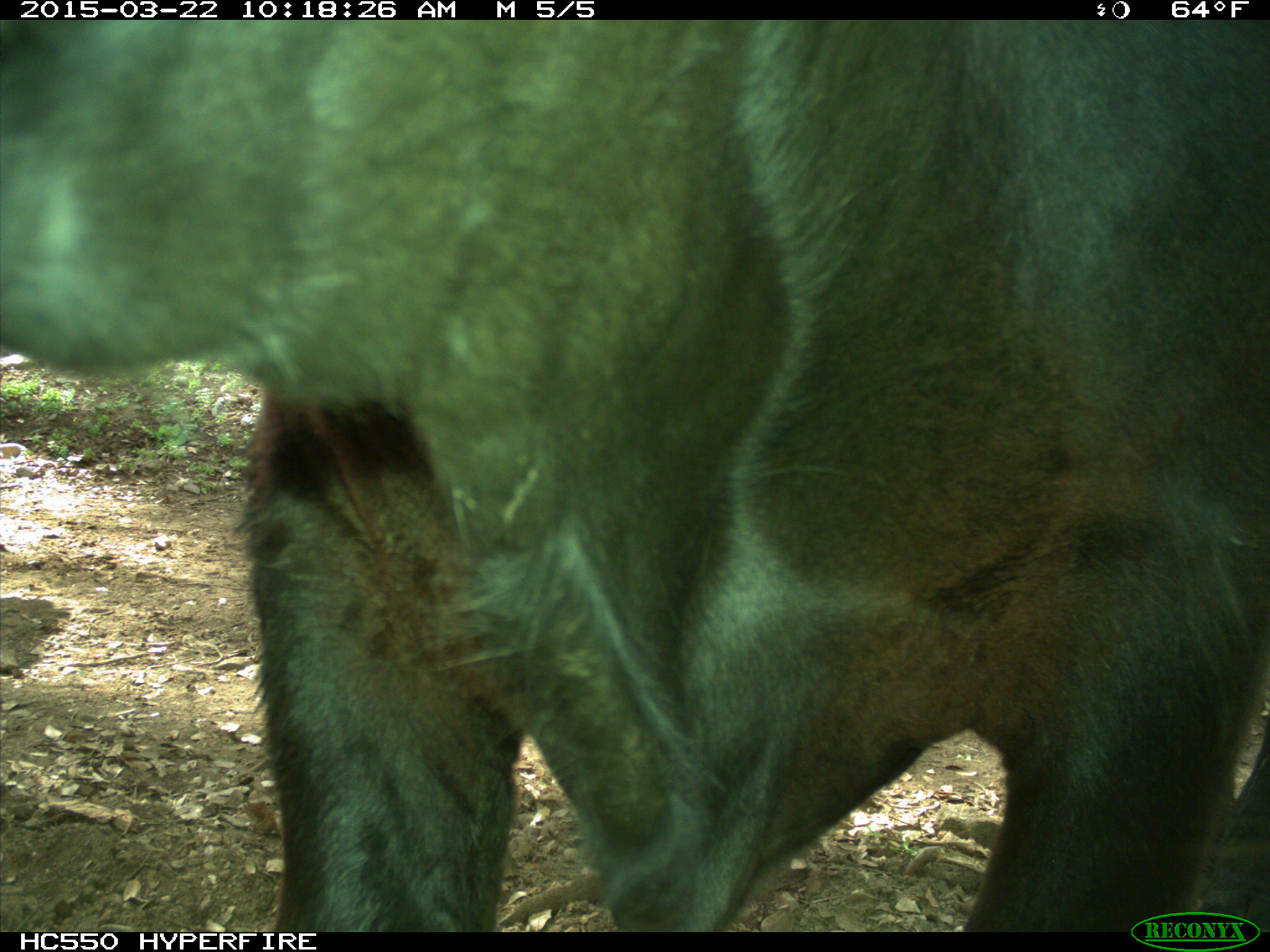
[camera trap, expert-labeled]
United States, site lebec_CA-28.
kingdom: Animalia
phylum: Chordata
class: Mammalia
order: Artiodactyla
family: Bovidae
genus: Bos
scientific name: Bos taurus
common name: domestic cow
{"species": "Bos taurus (domestic cow)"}